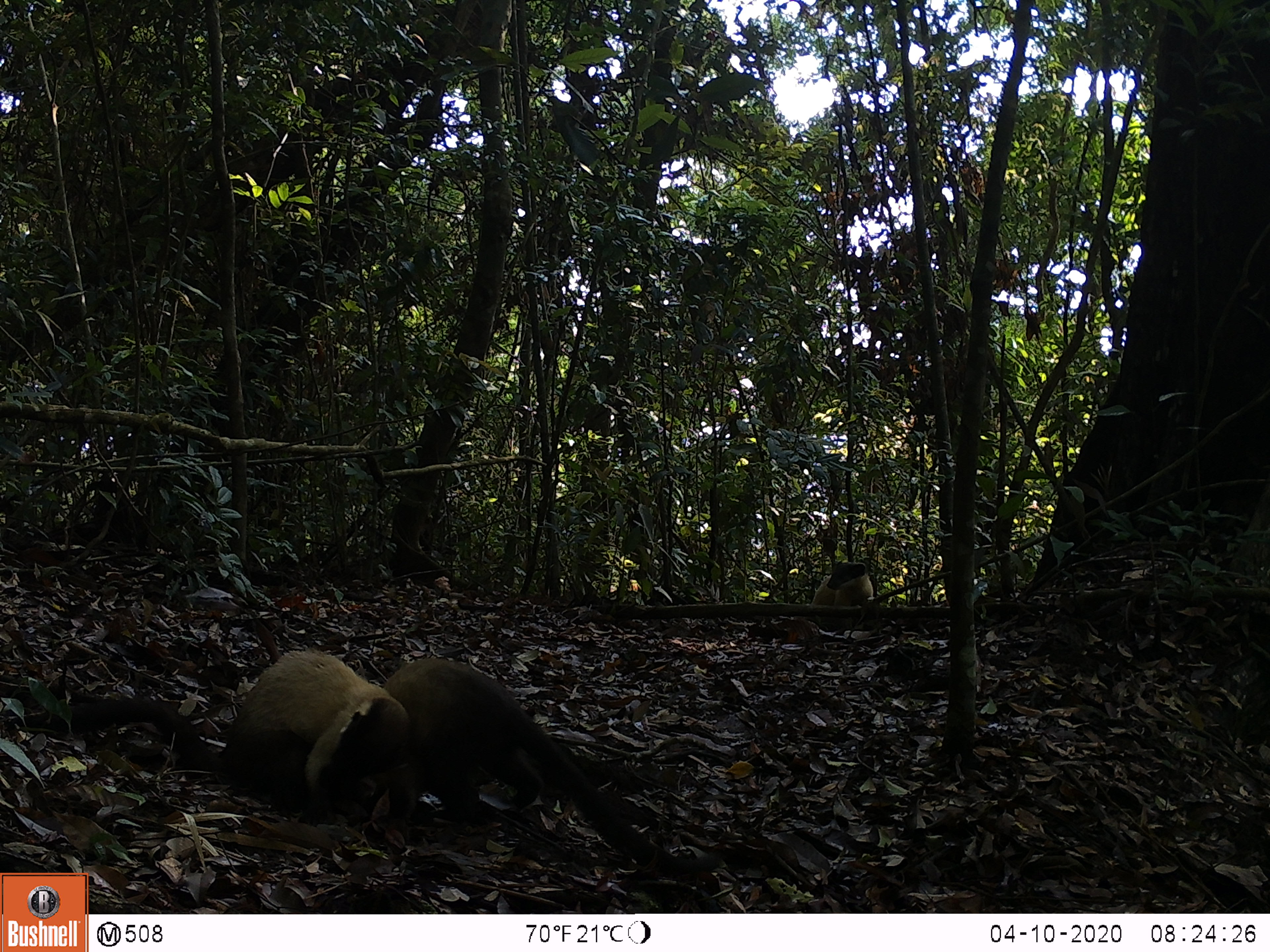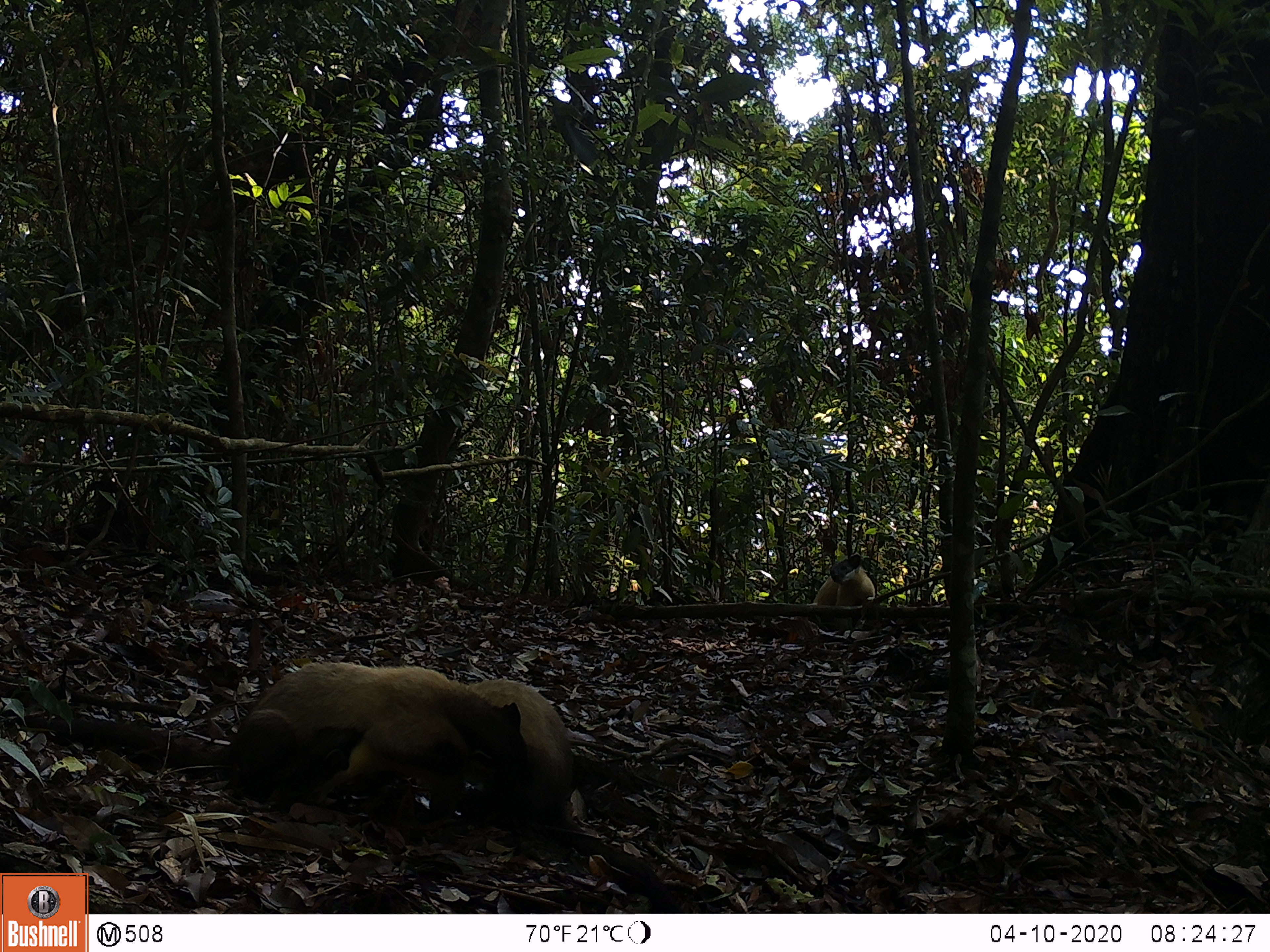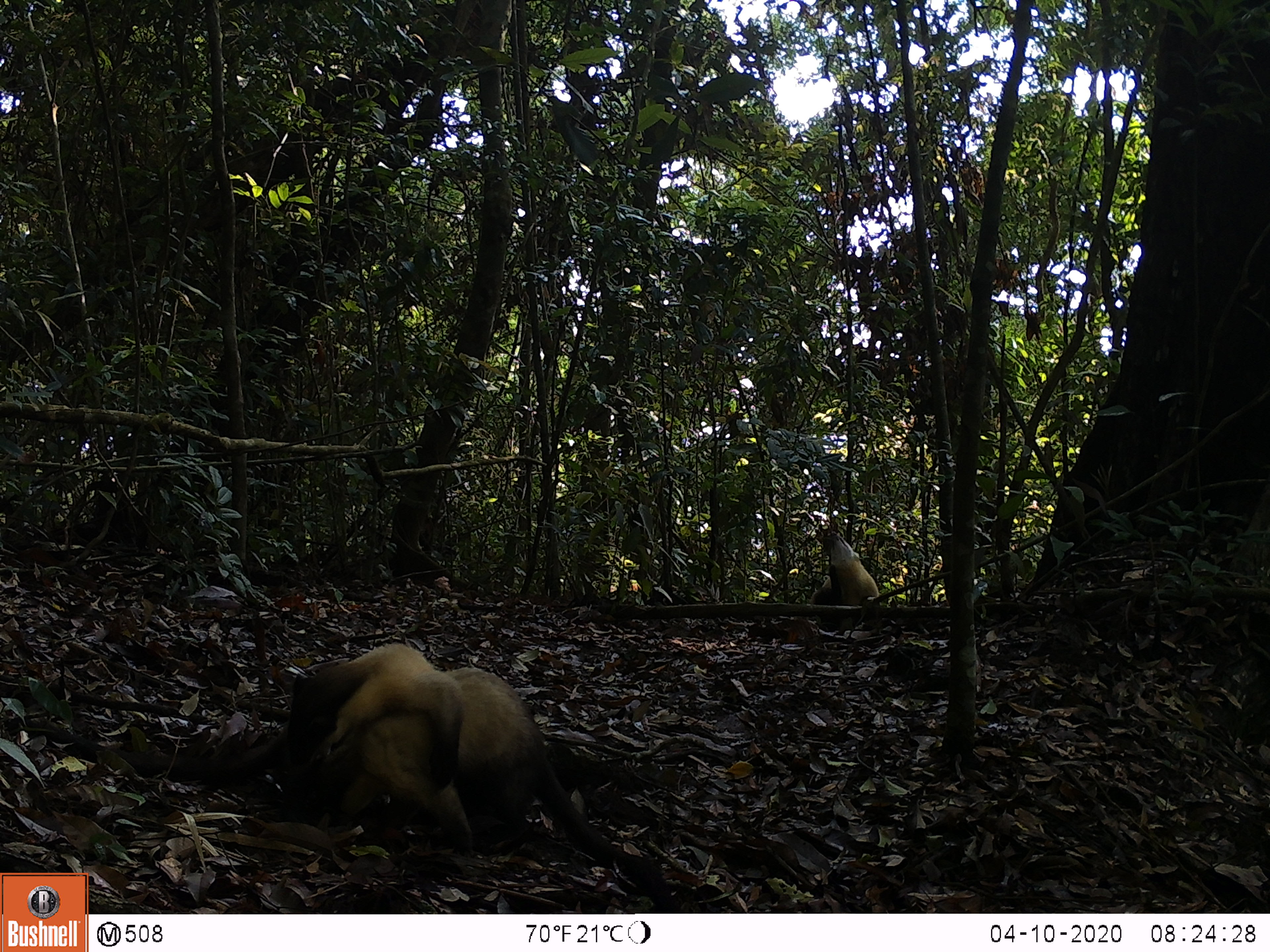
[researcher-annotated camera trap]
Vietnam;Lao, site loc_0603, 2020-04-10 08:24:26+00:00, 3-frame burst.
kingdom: Animalia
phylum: Chordata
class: Mammalia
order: Carnivora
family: Mustelidae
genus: Martes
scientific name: Martes flavigula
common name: yellow-throated marten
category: yellow throated marten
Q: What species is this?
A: Yellow throated marten (yellow-throated marten) (Martes flavigula).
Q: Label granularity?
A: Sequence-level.